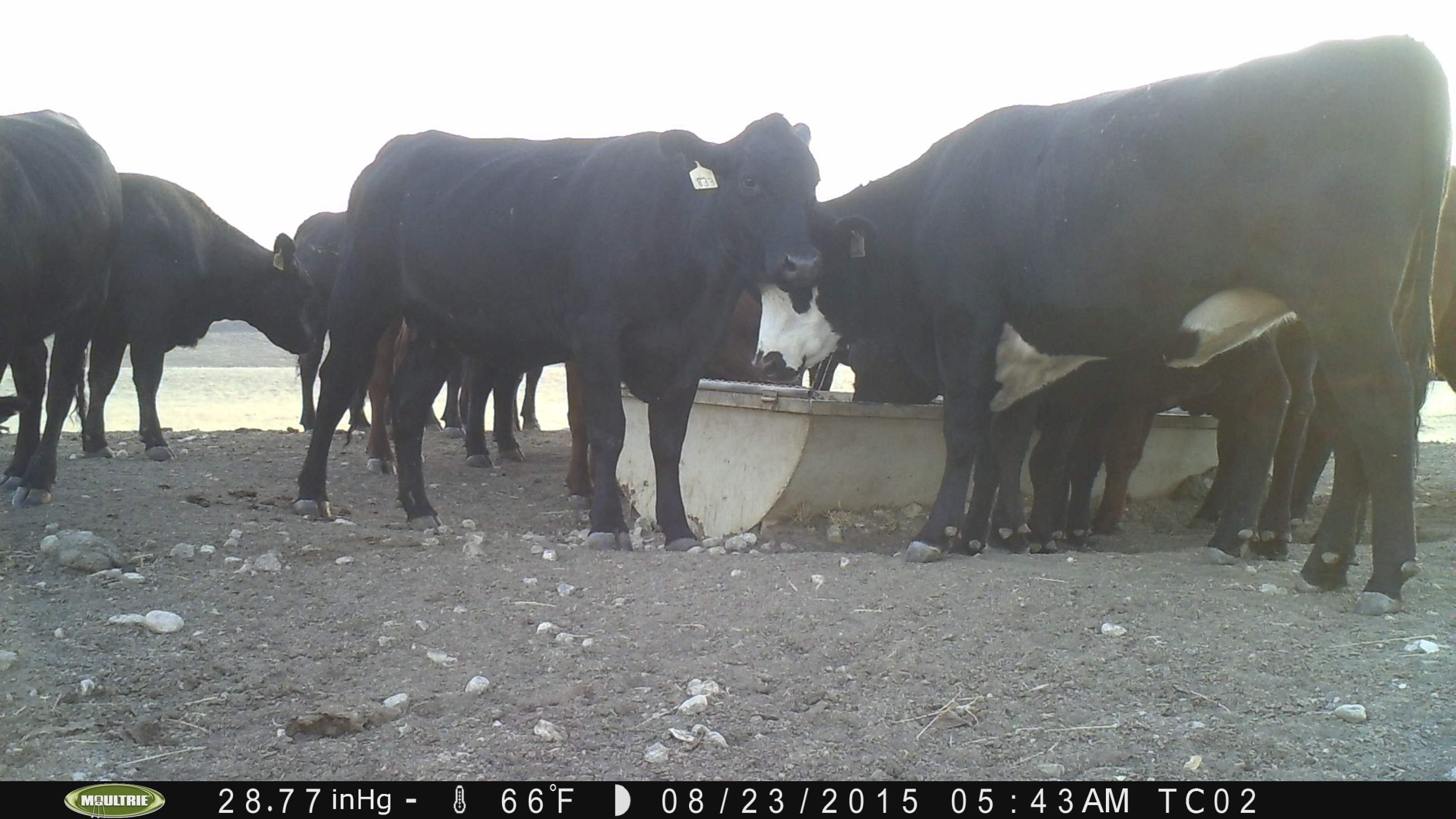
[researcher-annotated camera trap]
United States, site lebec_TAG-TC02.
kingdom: Animalia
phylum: Chordata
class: Mammalia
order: Artiodactyla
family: Bovidae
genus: Bos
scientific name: Bos taurus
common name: domestic cow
Bos taurus (domestic cow).